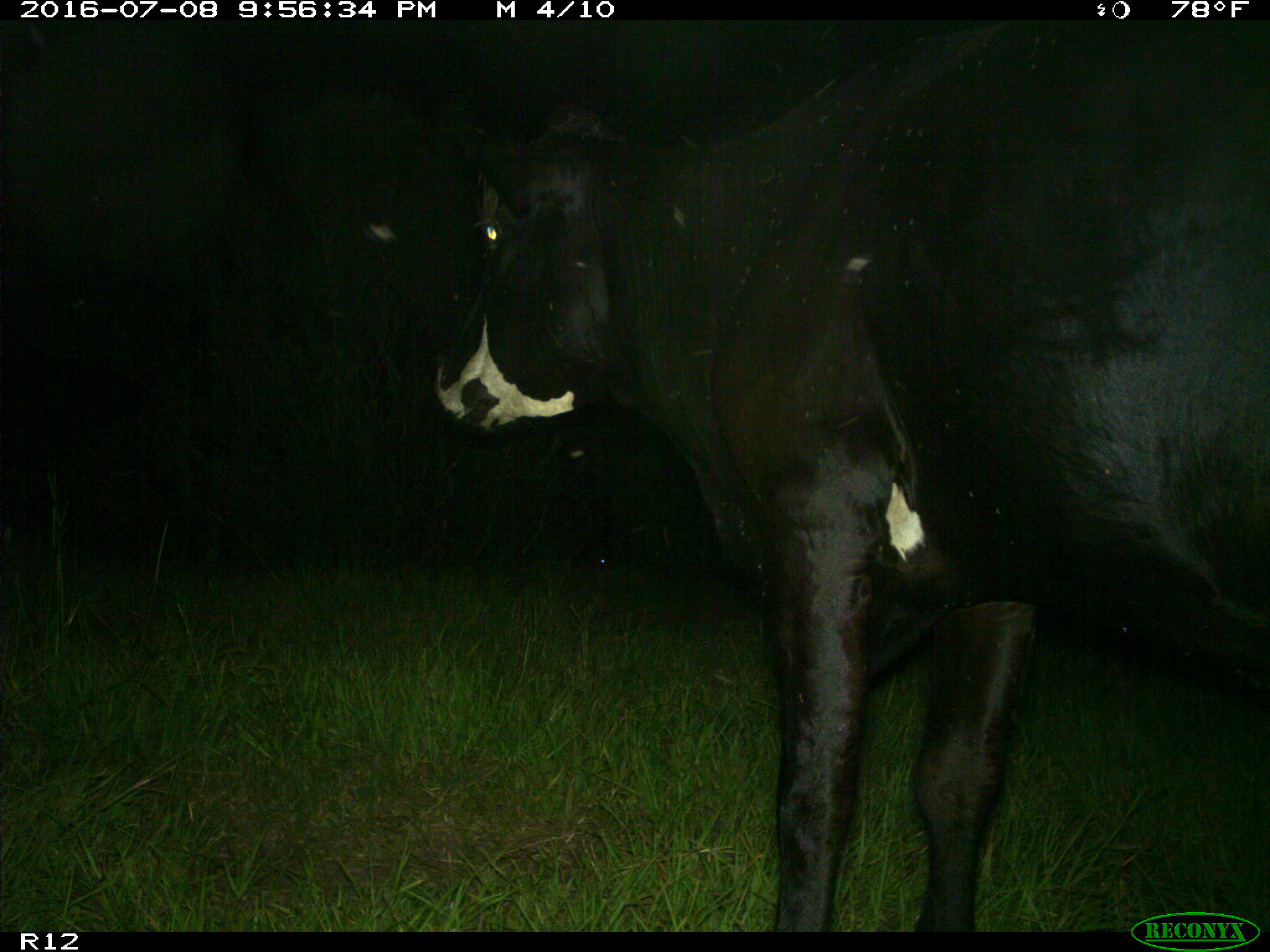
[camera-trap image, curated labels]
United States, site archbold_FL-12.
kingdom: Animalia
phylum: Chordata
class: Mammalia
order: Artiodactyla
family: Bovidae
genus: Bos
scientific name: Bos taurus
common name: domestic cow